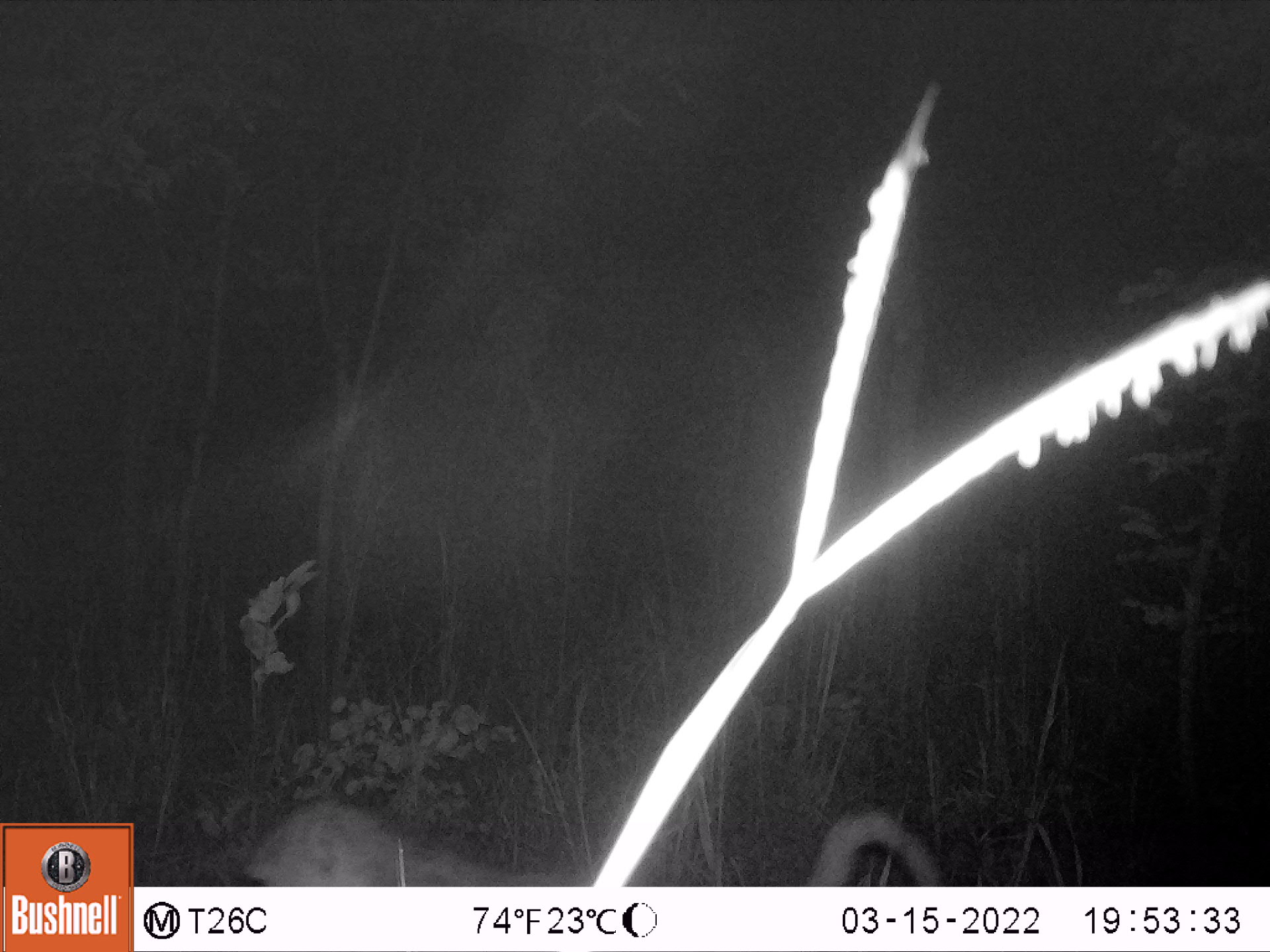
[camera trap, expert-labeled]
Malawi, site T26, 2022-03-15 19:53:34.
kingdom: Animalia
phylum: Chordata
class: Mammalia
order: Primates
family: Cercopithecidae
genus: Papio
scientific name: Papio cynocephalus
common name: yellow baboon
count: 1